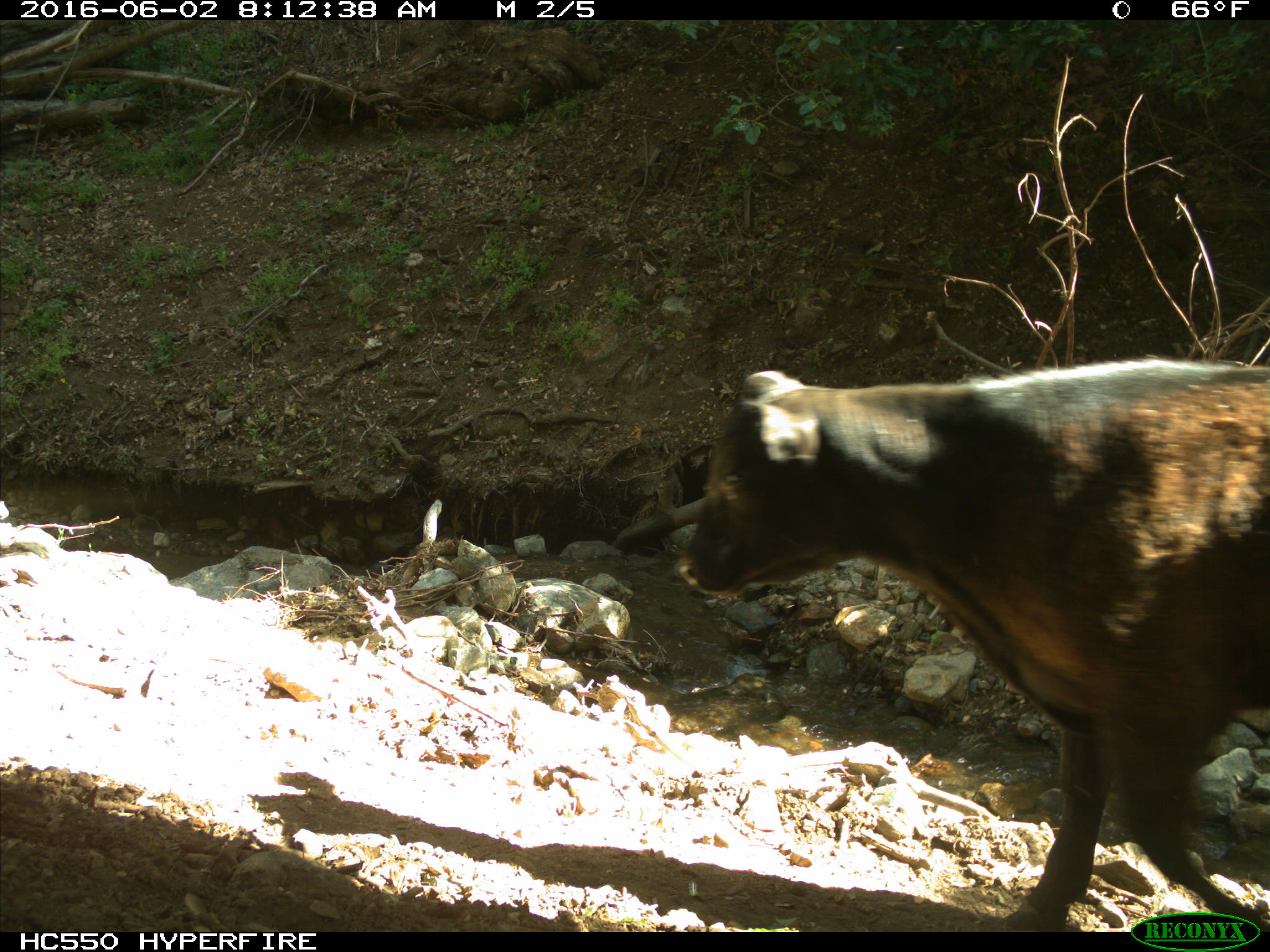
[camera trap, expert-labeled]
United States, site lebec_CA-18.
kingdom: Animalia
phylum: Chordata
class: Mammalia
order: Artiodactyla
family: Bovidae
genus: Bos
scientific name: Bos taurus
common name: domestic cow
Bos taurus (domestic cow).